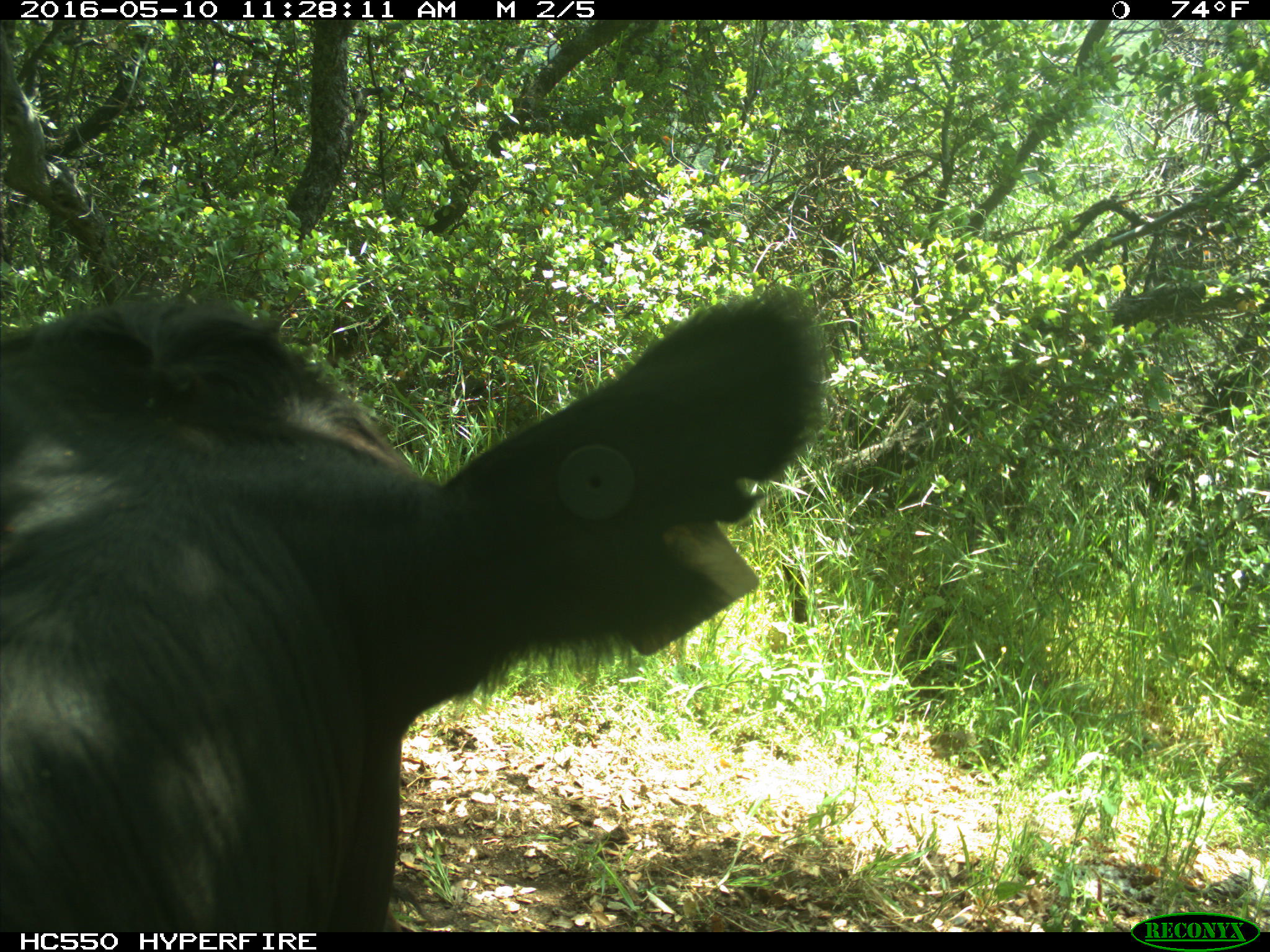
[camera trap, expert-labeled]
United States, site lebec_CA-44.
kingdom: Animalia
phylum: Chordata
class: Mammalia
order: Artiodactyla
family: Bovidae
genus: Bos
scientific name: Bos taurus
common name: domestic cow